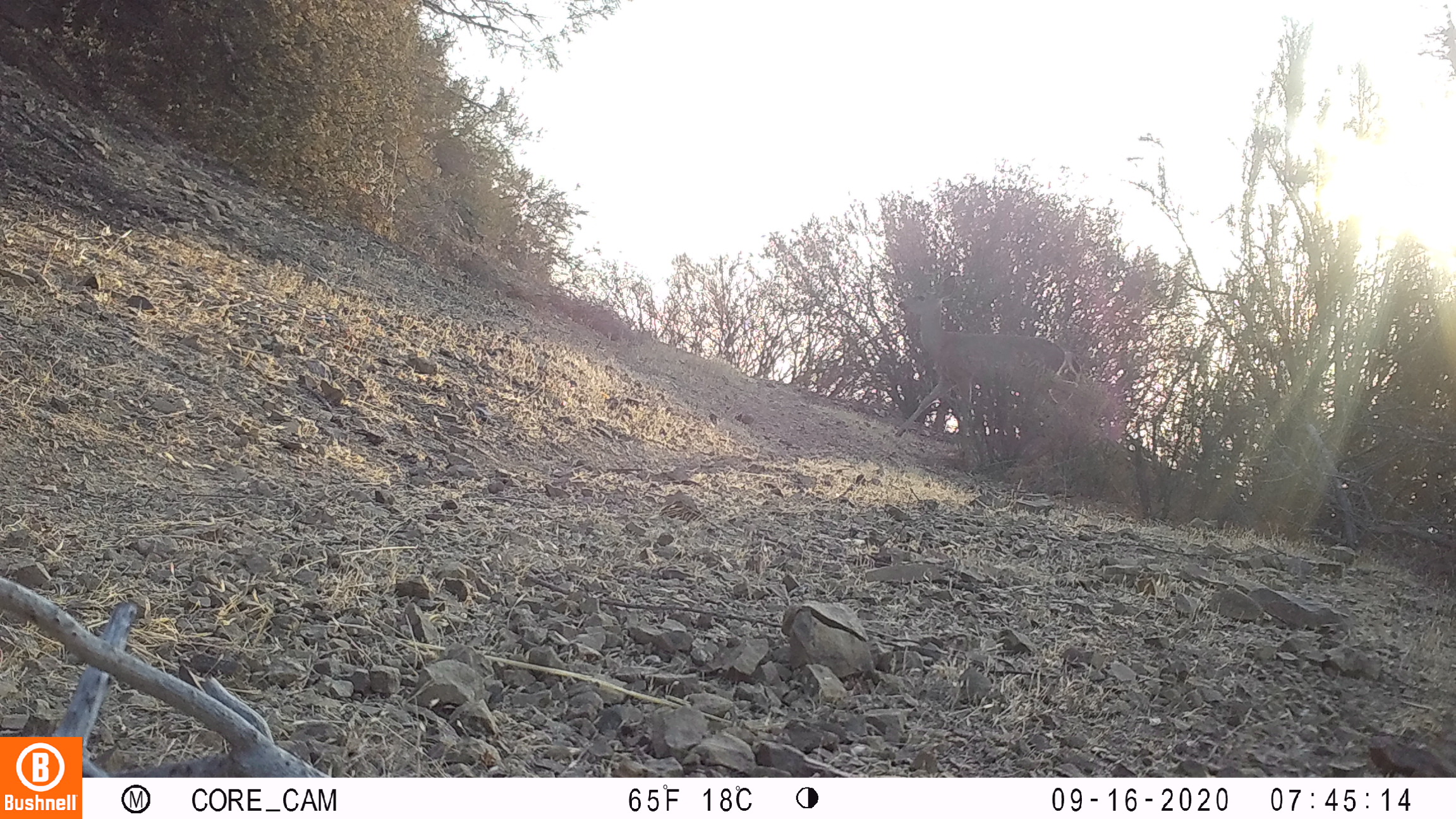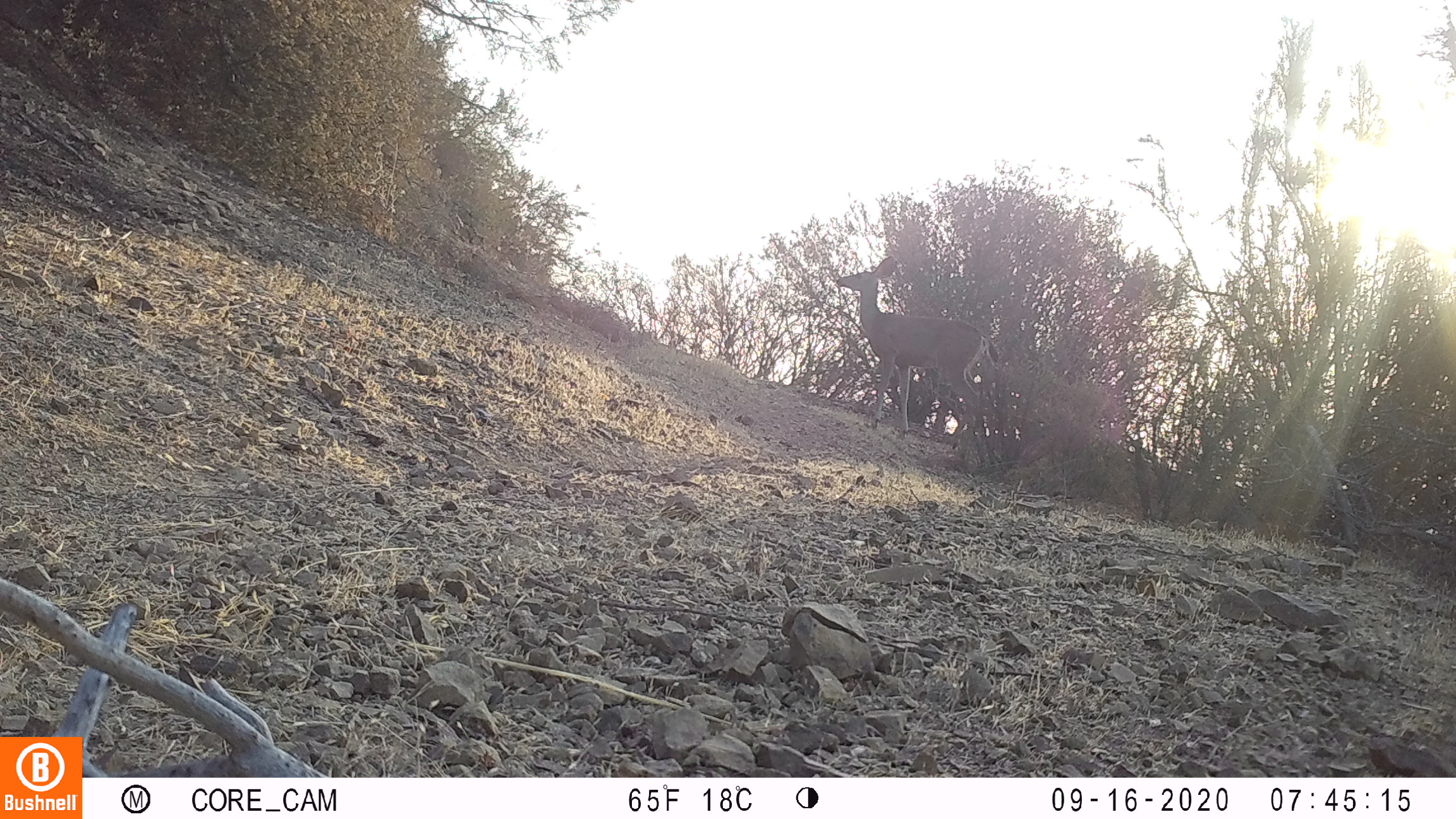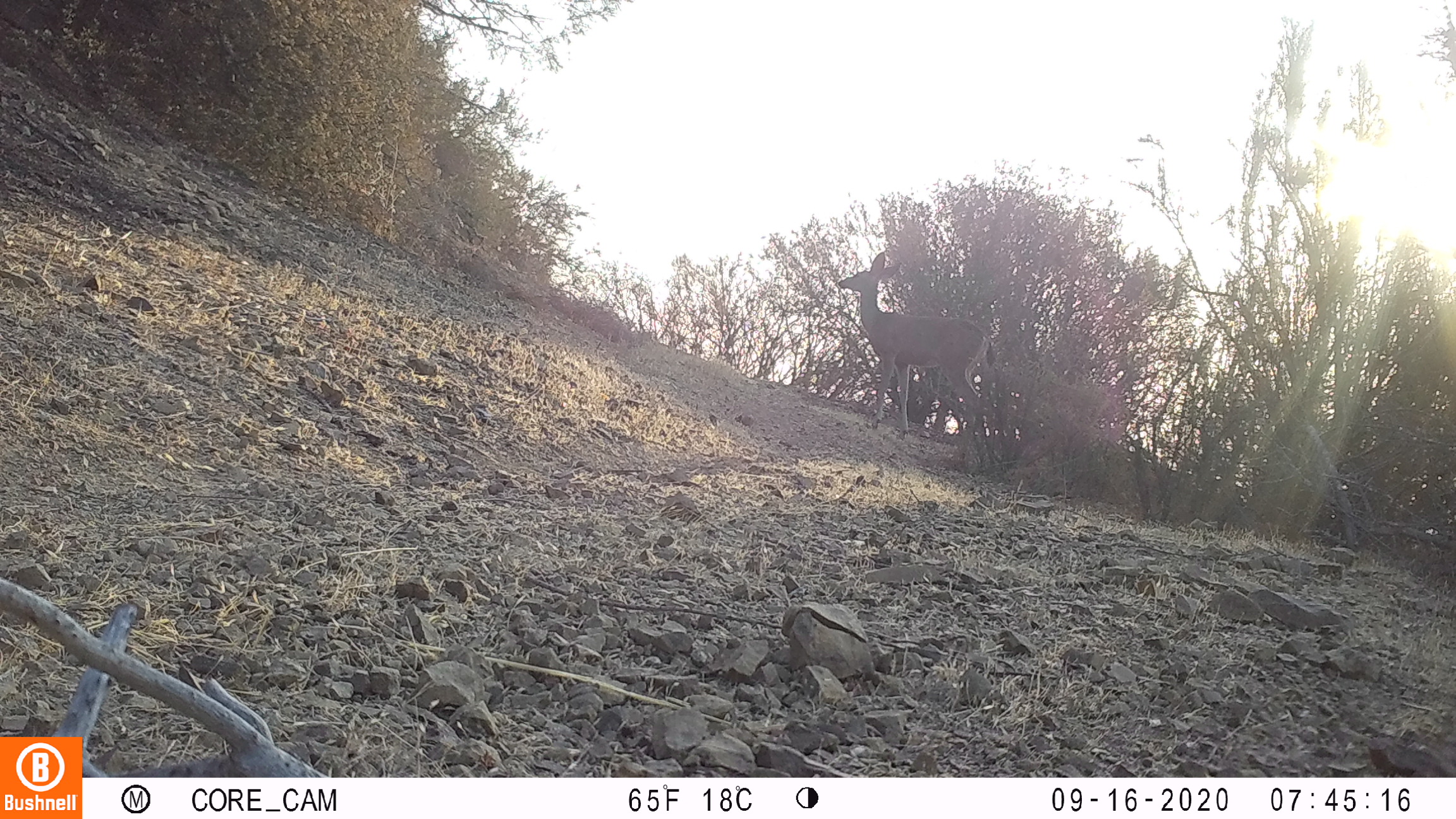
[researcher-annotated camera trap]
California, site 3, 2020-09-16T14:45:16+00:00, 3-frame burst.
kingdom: Animalia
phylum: Chordata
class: Mammalia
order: Artiodactyla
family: Cervidae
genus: Odocoileus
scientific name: Odocoileus hemionus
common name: mule deer